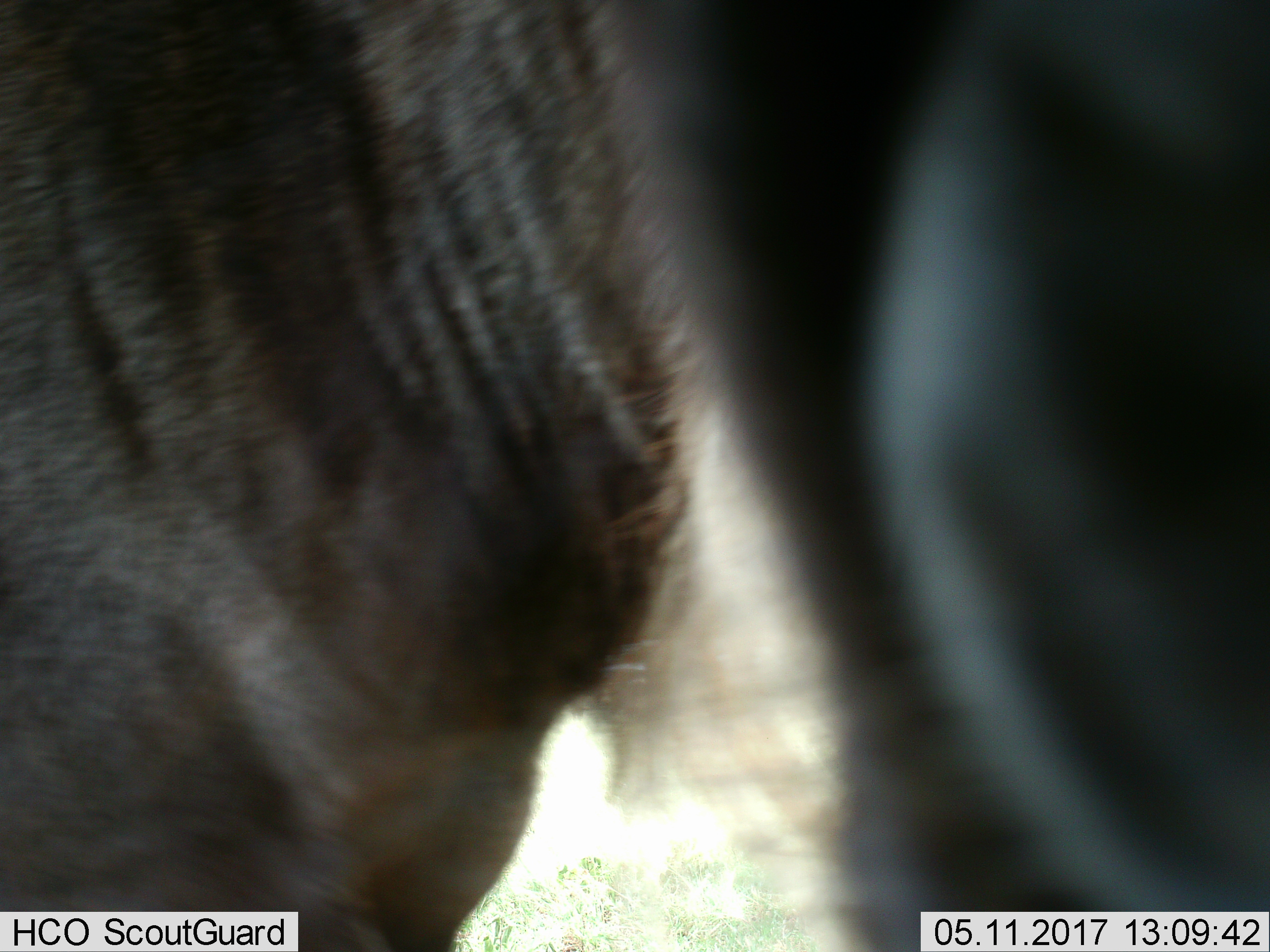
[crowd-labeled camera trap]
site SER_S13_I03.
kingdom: Animalia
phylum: Chordata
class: Mammalia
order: Artiodactyla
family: Bovidae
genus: Connochaetes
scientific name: Connochaetes taurinus taurinus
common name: blue wildebeest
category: wildebeestblue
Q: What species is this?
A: Wildebeestblue (blue wildebeest) (Connochaetes taurinus taurinus).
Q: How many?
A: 1.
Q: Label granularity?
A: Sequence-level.